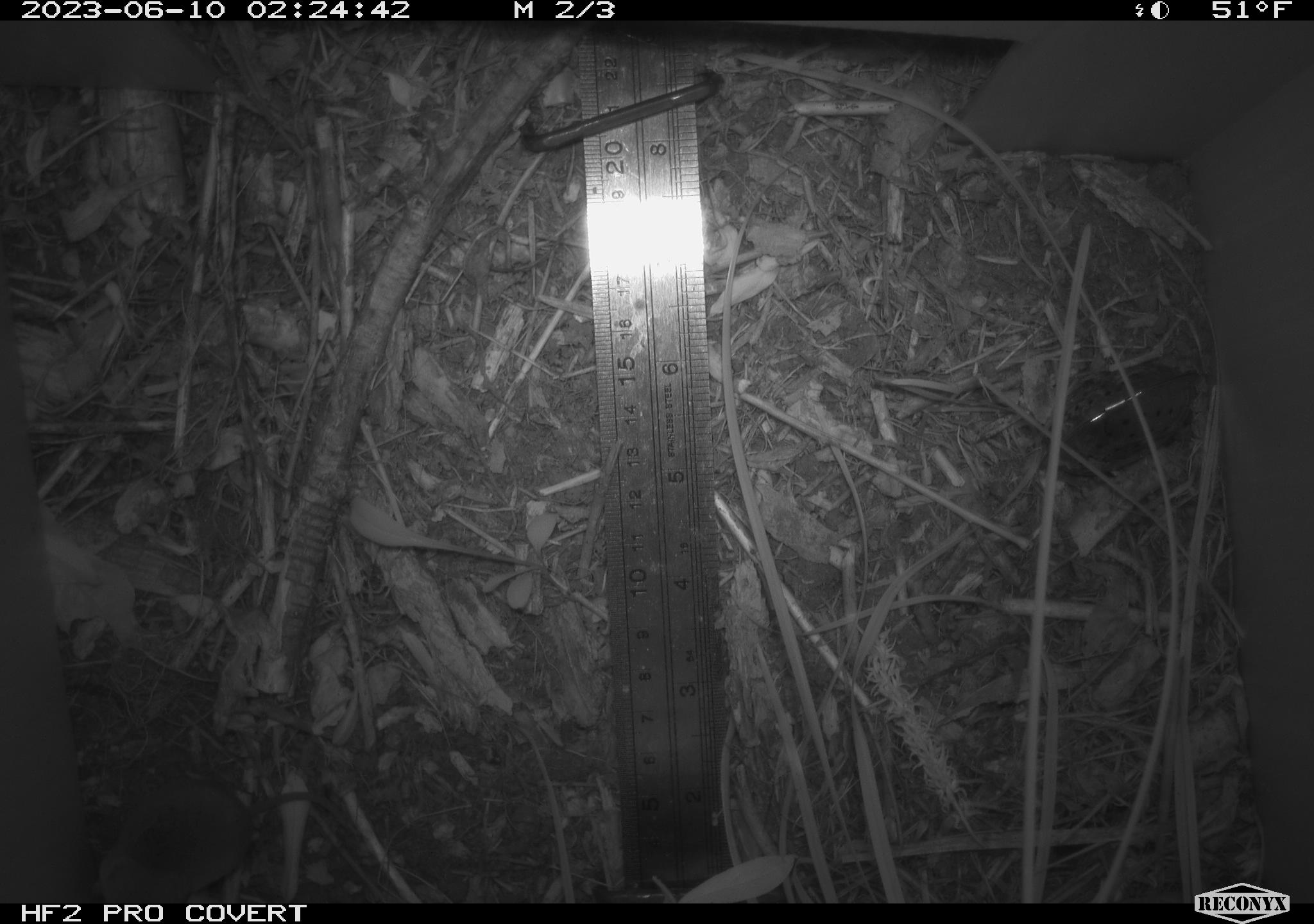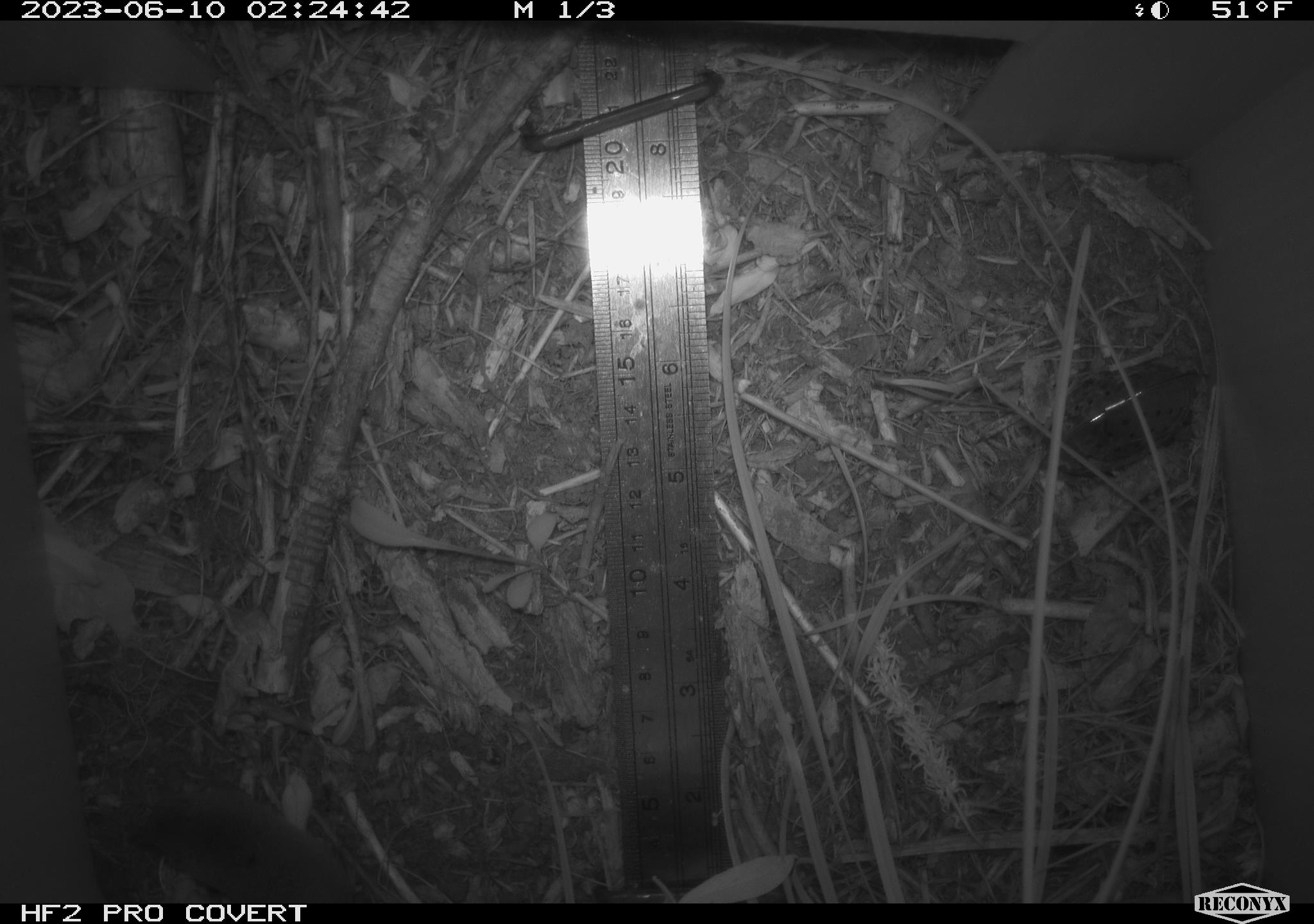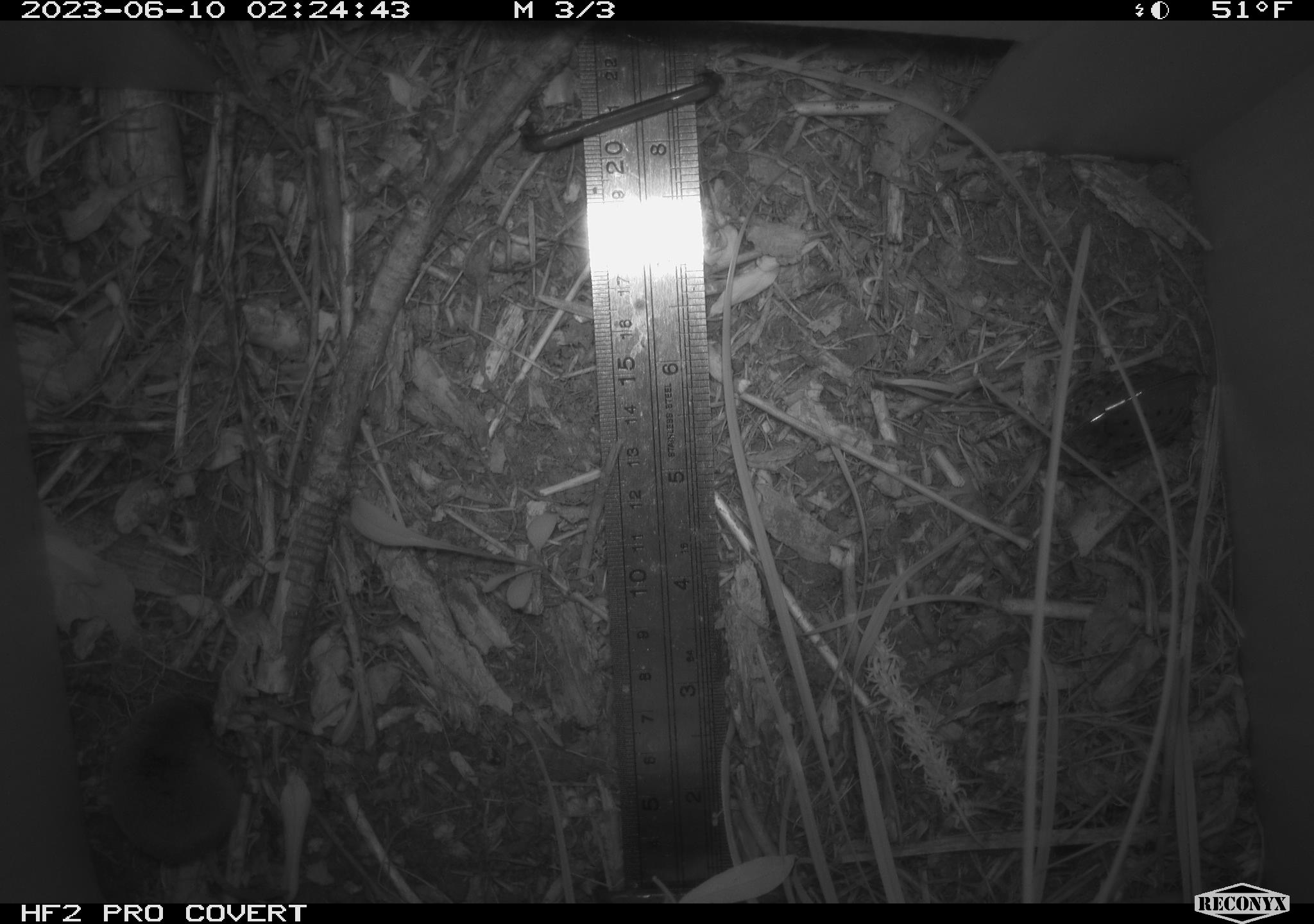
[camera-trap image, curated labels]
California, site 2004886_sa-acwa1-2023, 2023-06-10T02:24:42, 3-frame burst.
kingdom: Animalia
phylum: Chordata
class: Mammalia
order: Eulipotyphla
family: Soricidae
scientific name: Soricidae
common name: shrews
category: soricidae family